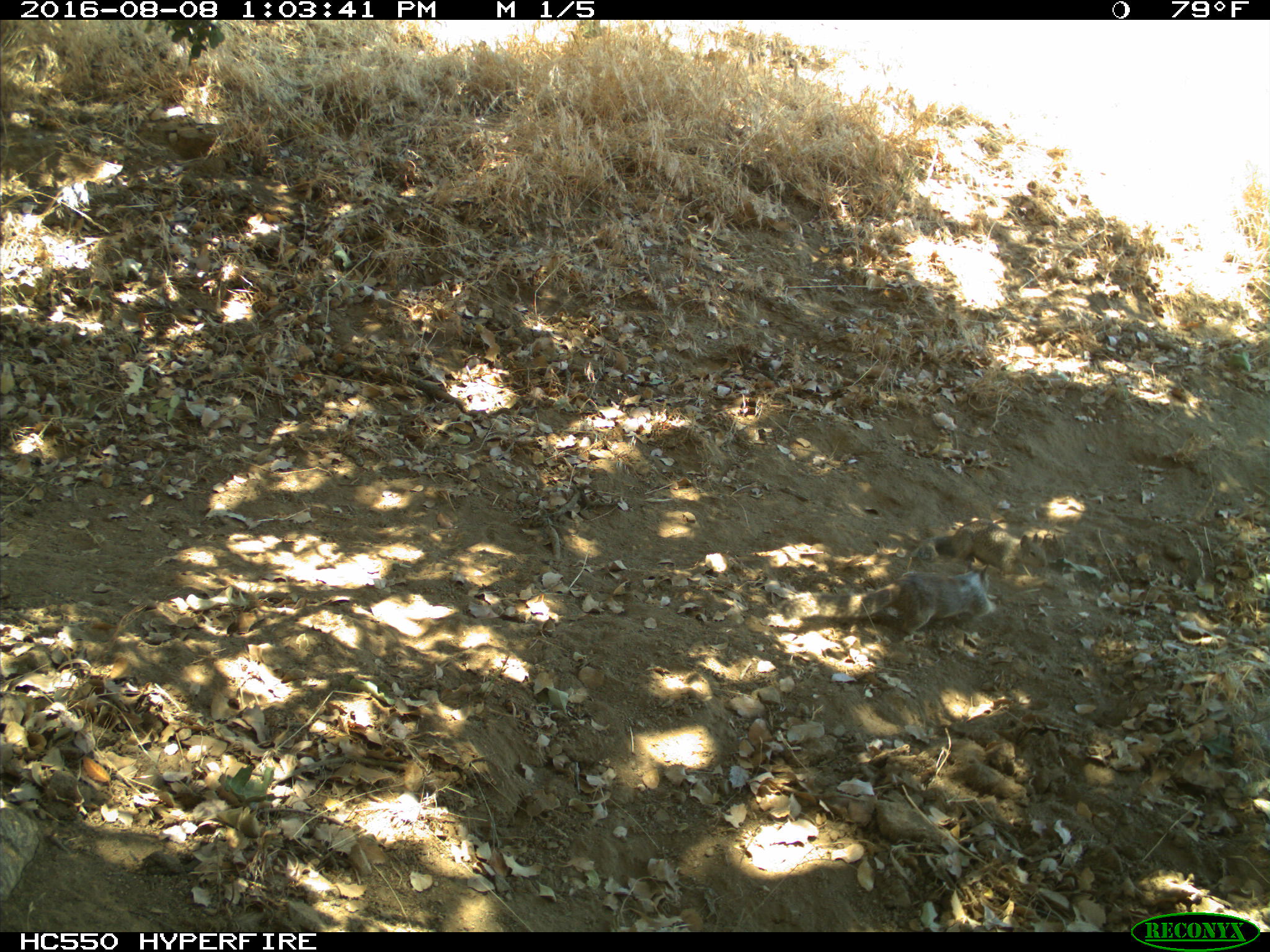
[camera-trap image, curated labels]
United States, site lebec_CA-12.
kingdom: Animalia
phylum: Chordata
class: Mammalia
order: Rodentia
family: Sciuridae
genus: Otospermophilus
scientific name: Otospermophilus beecheyi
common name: california ground squirrel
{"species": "Otospermophilus beecheyi (california ground squirrel)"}